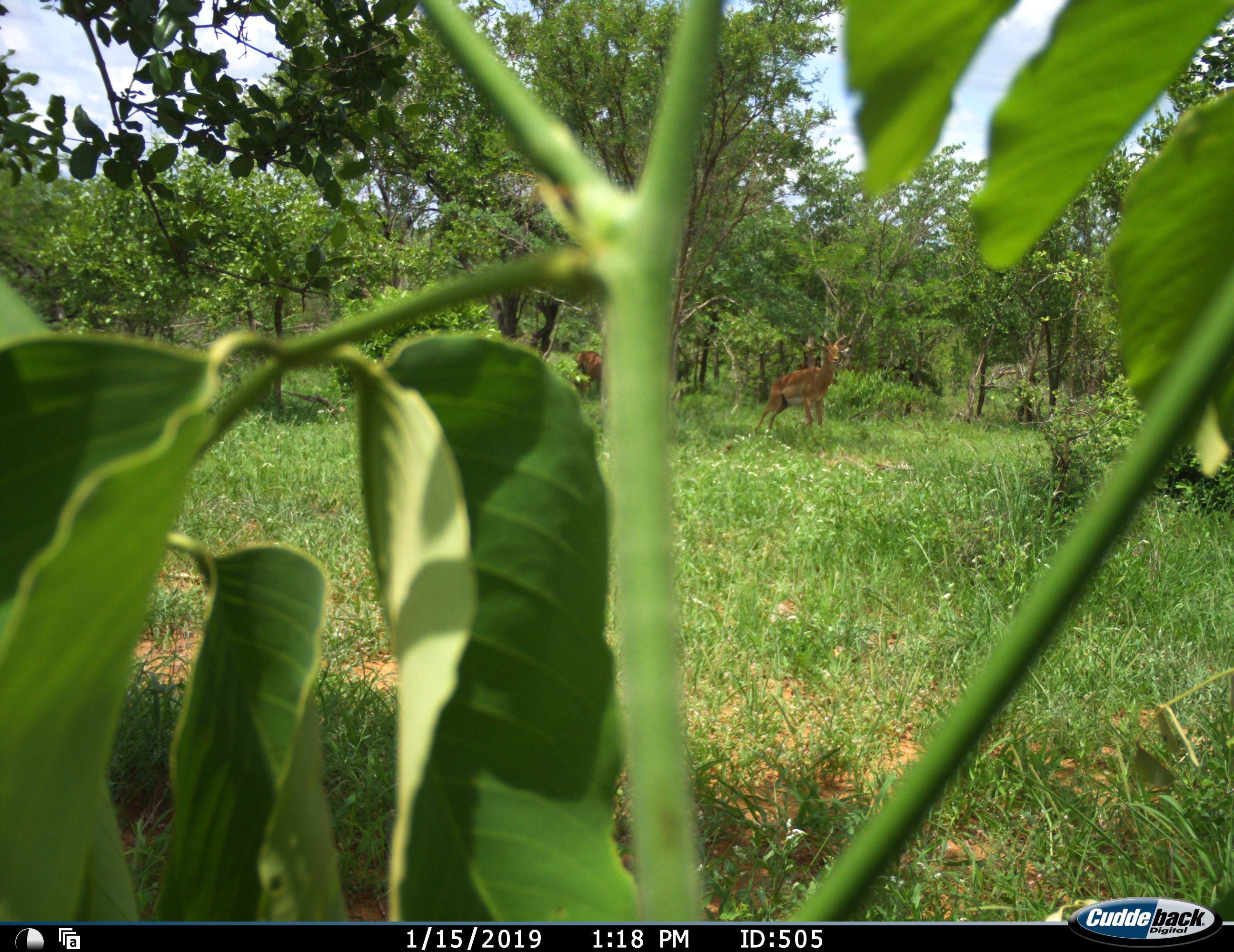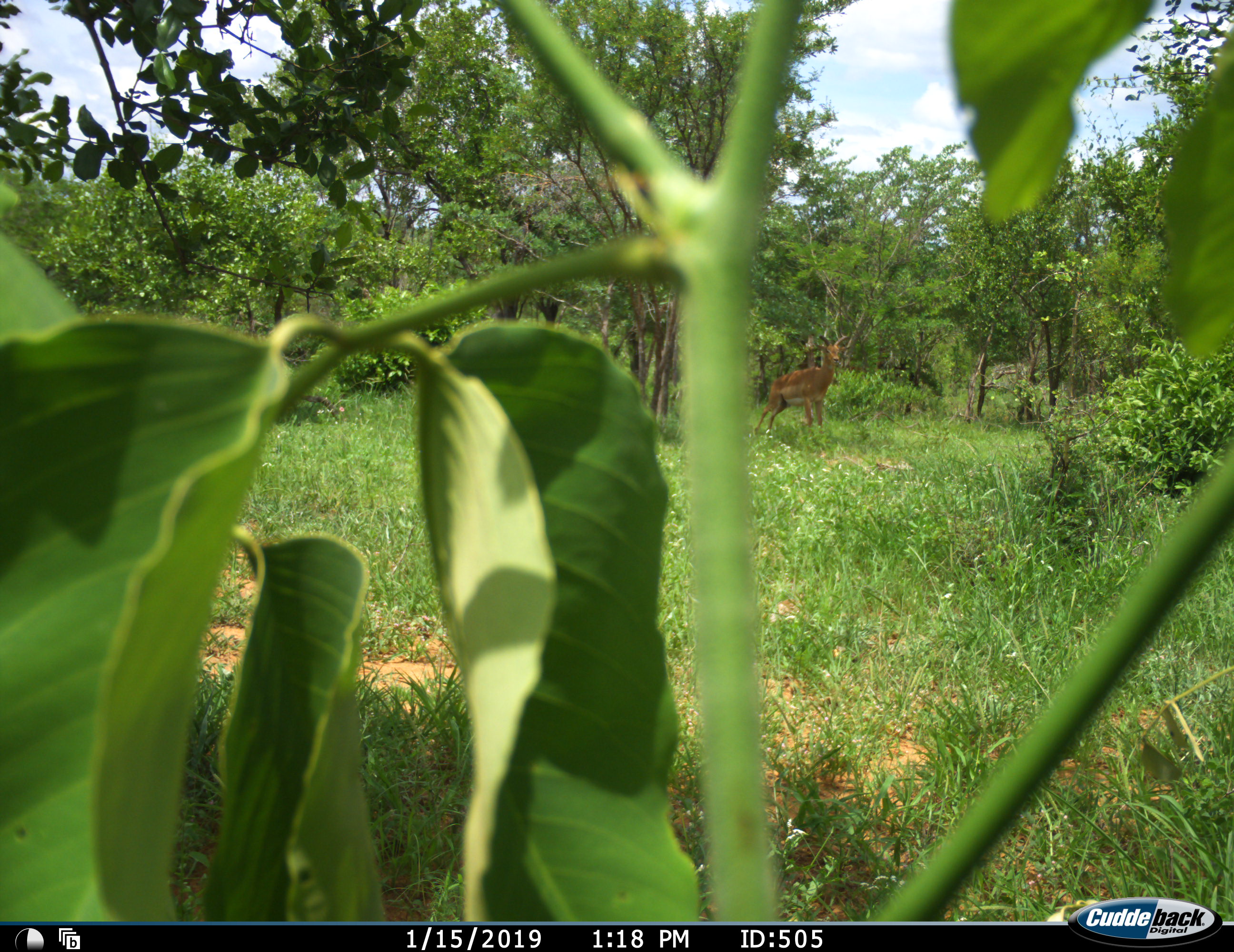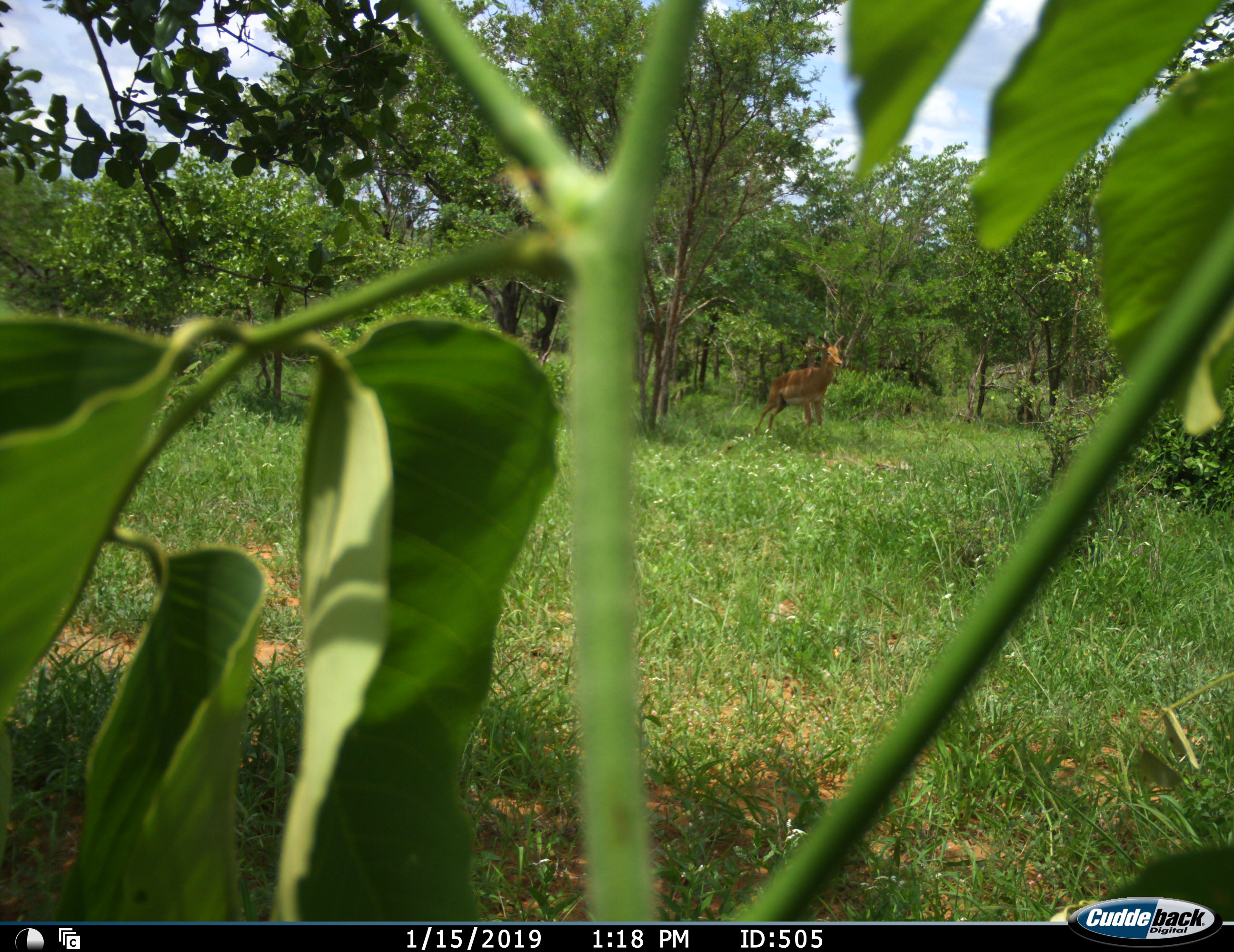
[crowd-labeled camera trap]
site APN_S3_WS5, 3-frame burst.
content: unidentified animal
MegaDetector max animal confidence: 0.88